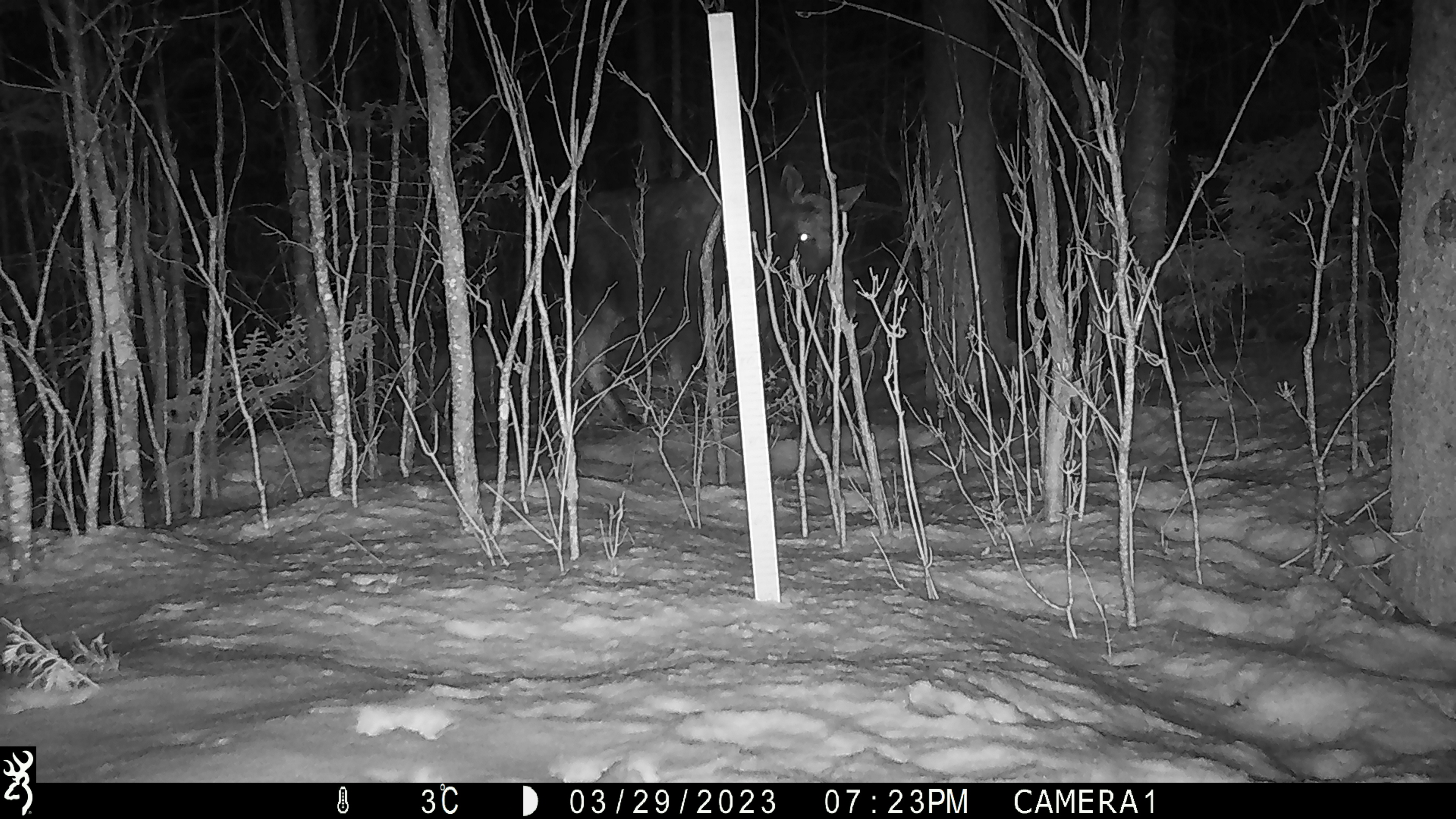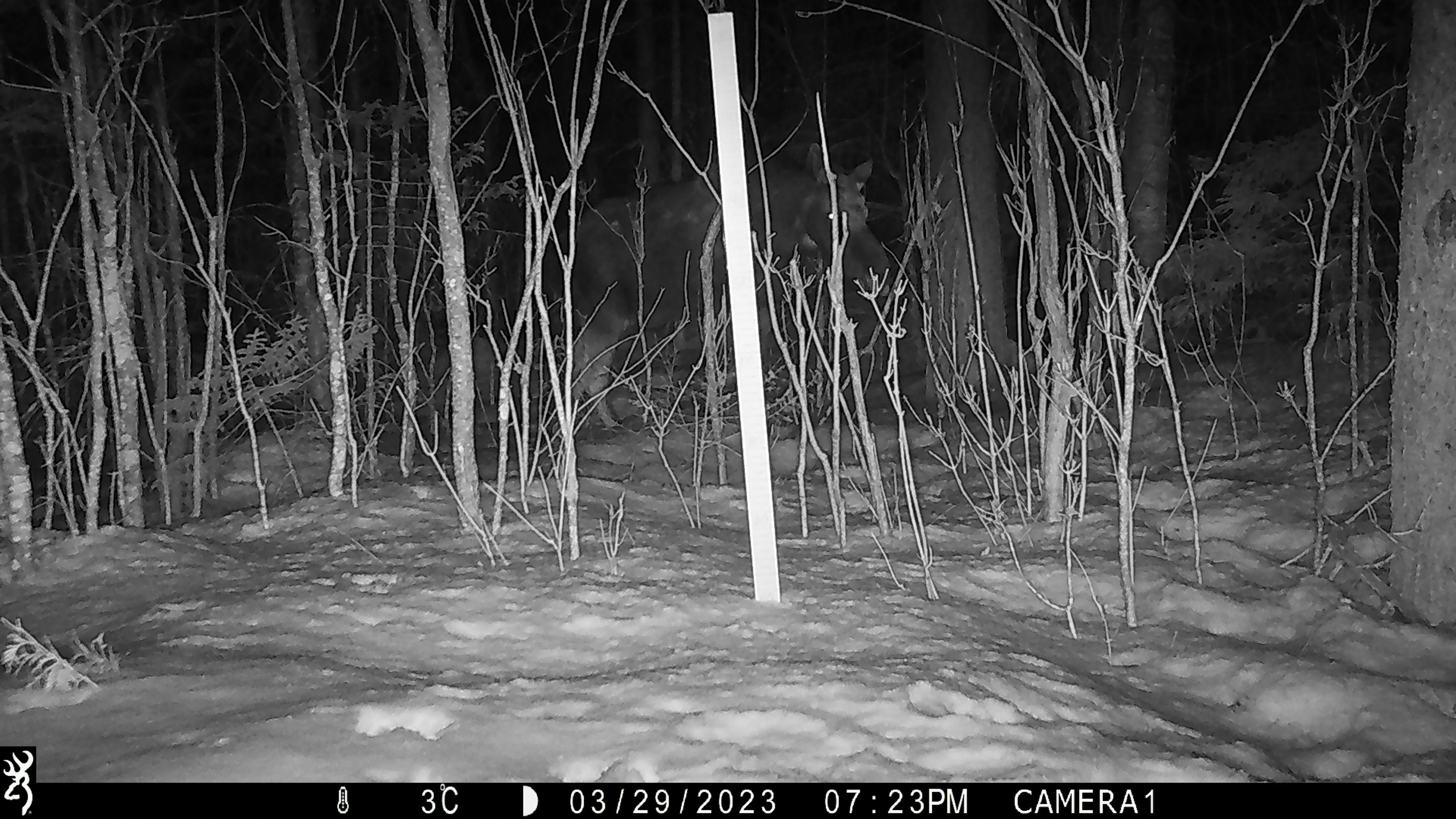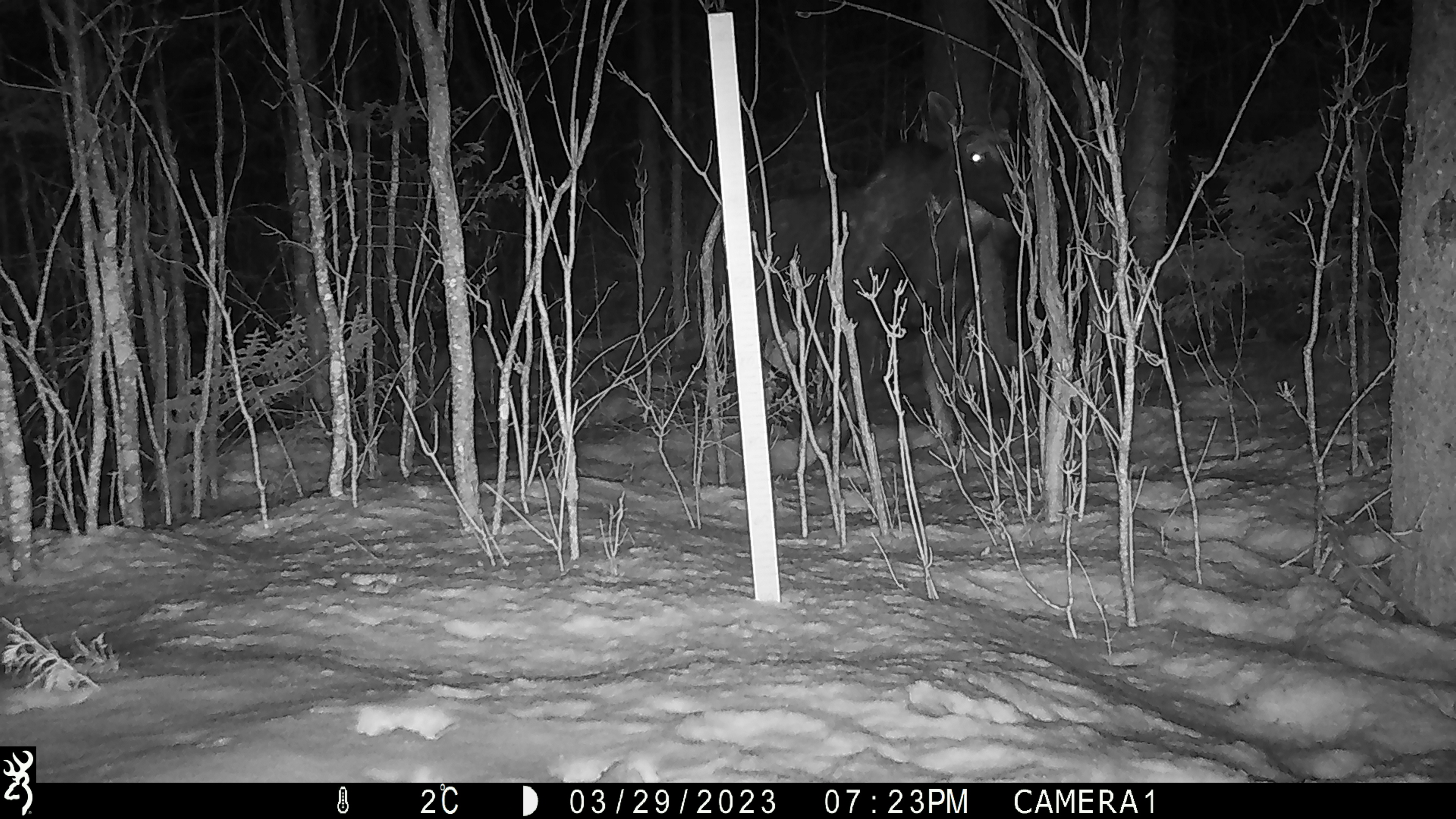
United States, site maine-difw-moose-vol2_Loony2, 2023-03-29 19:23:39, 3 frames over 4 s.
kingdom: Animalia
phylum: Chordata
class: Mammalia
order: Artiodactyla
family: Cervidae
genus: Alces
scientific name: Alces alces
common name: moose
Moose (Alces alces).